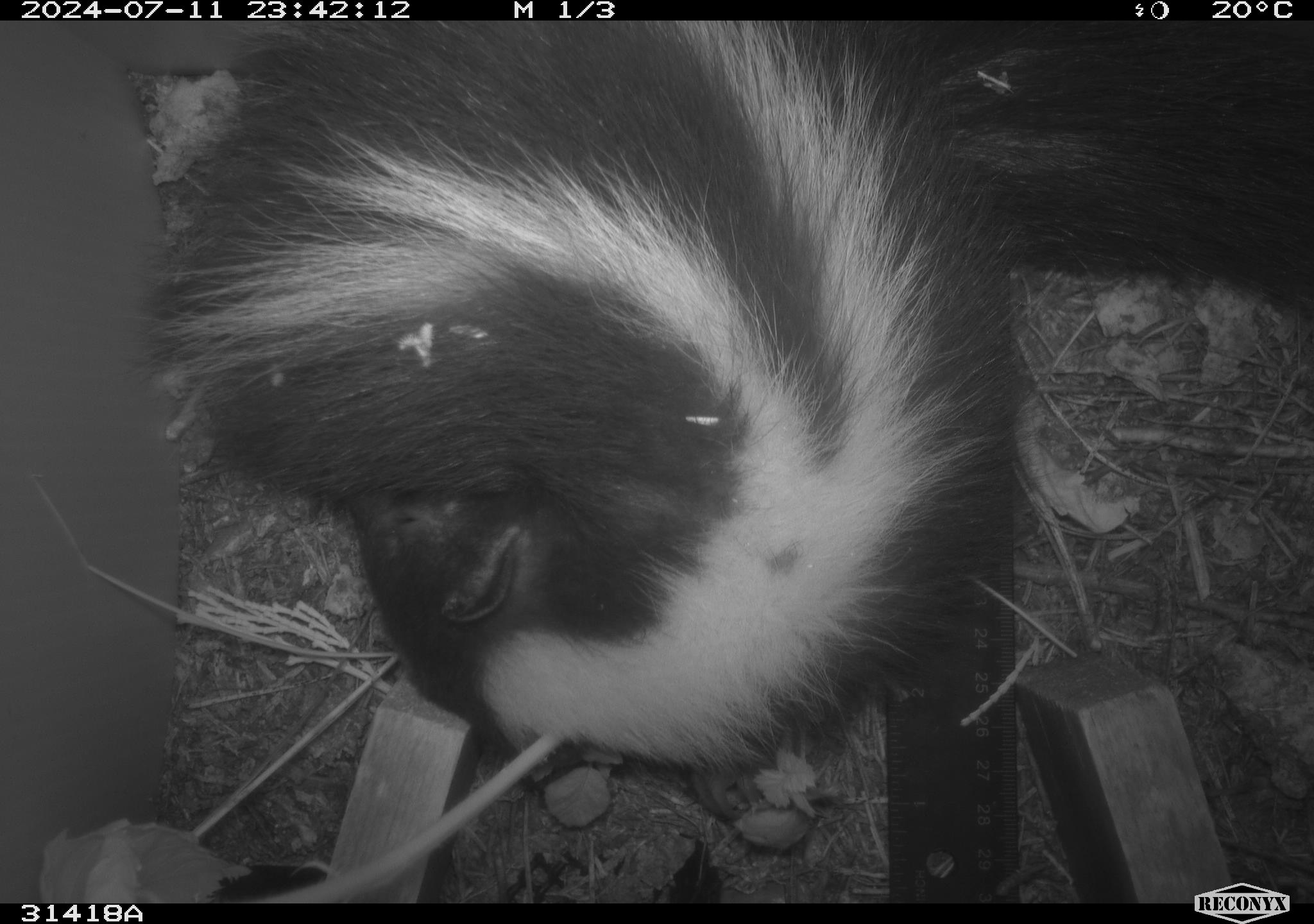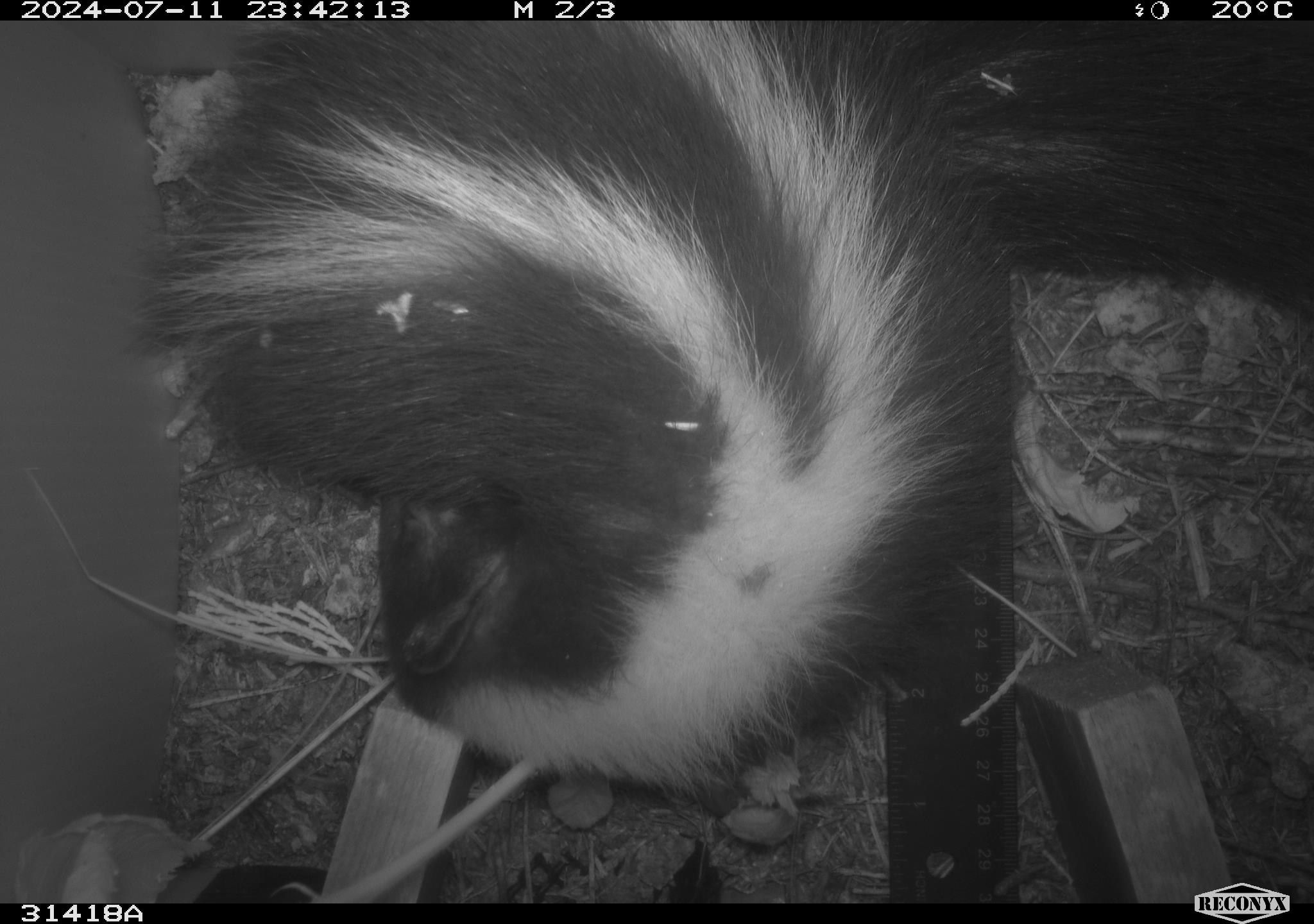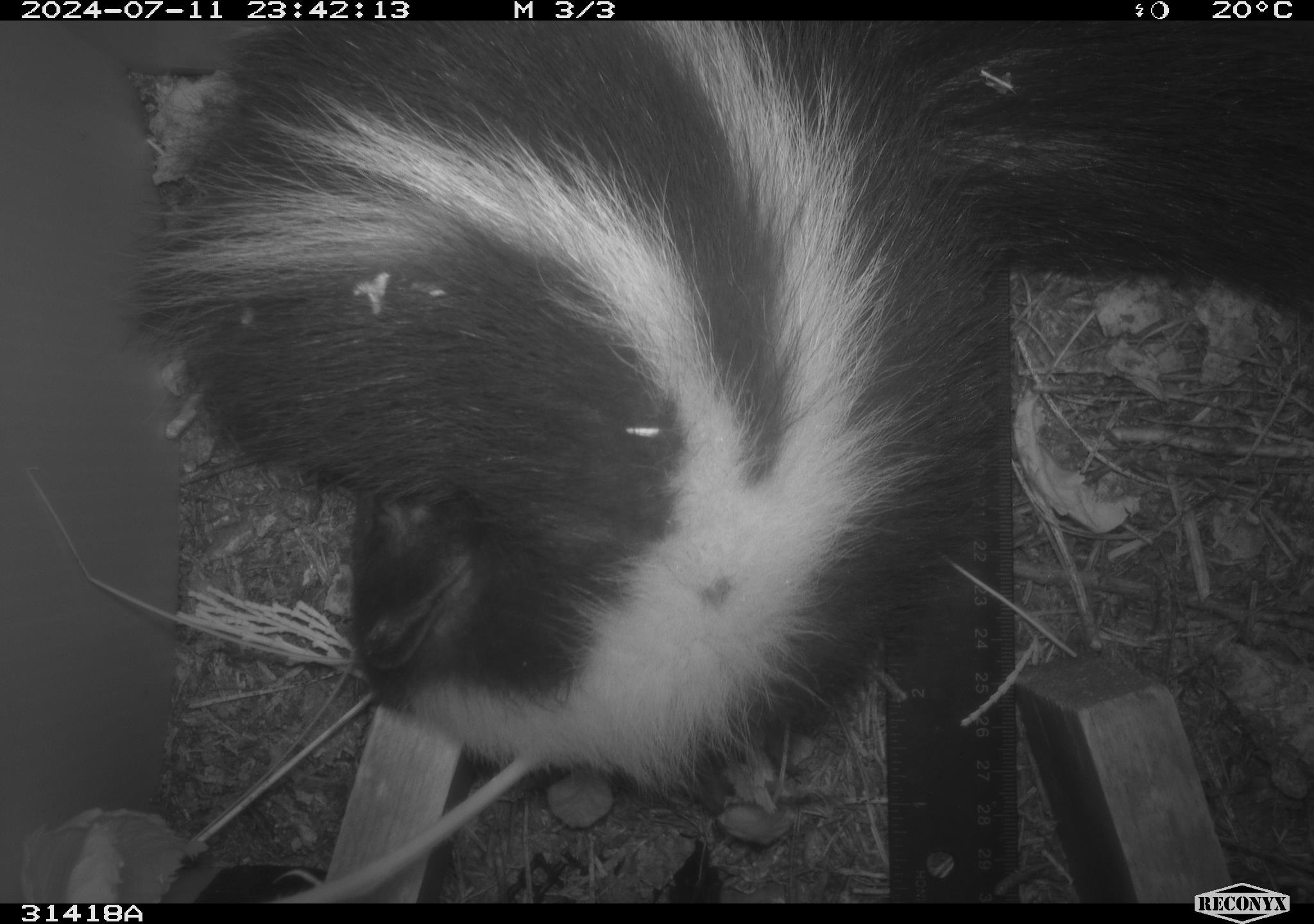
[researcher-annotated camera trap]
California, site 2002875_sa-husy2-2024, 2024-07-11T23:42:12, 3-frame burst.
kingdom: Animalia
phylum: Chordata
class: Mammalia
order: Carnivora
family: Mephitidae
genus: Mephitis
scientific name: Mephitis mephitis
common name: striped skunk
Striped skunk (Mephitis mephitis).